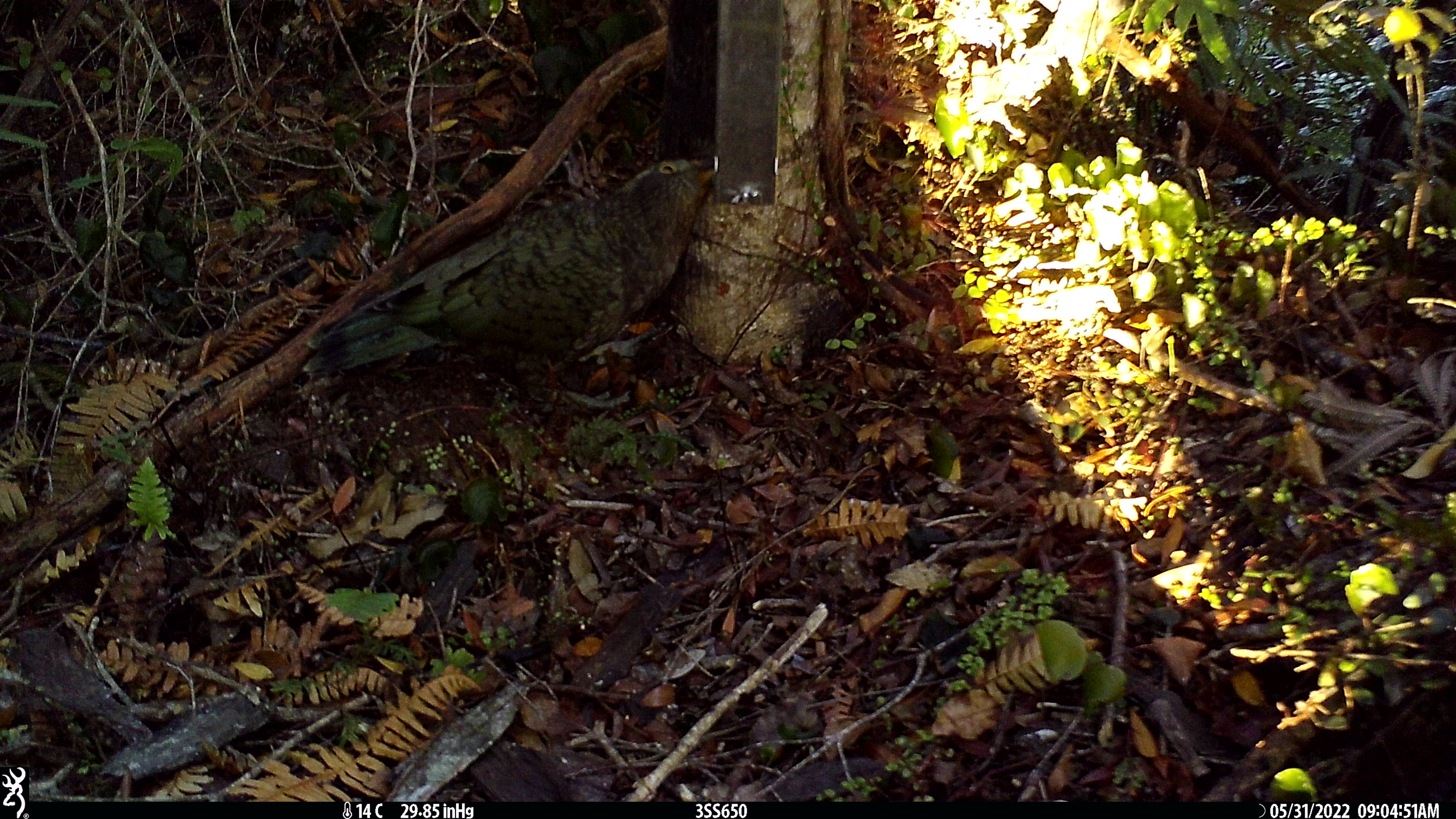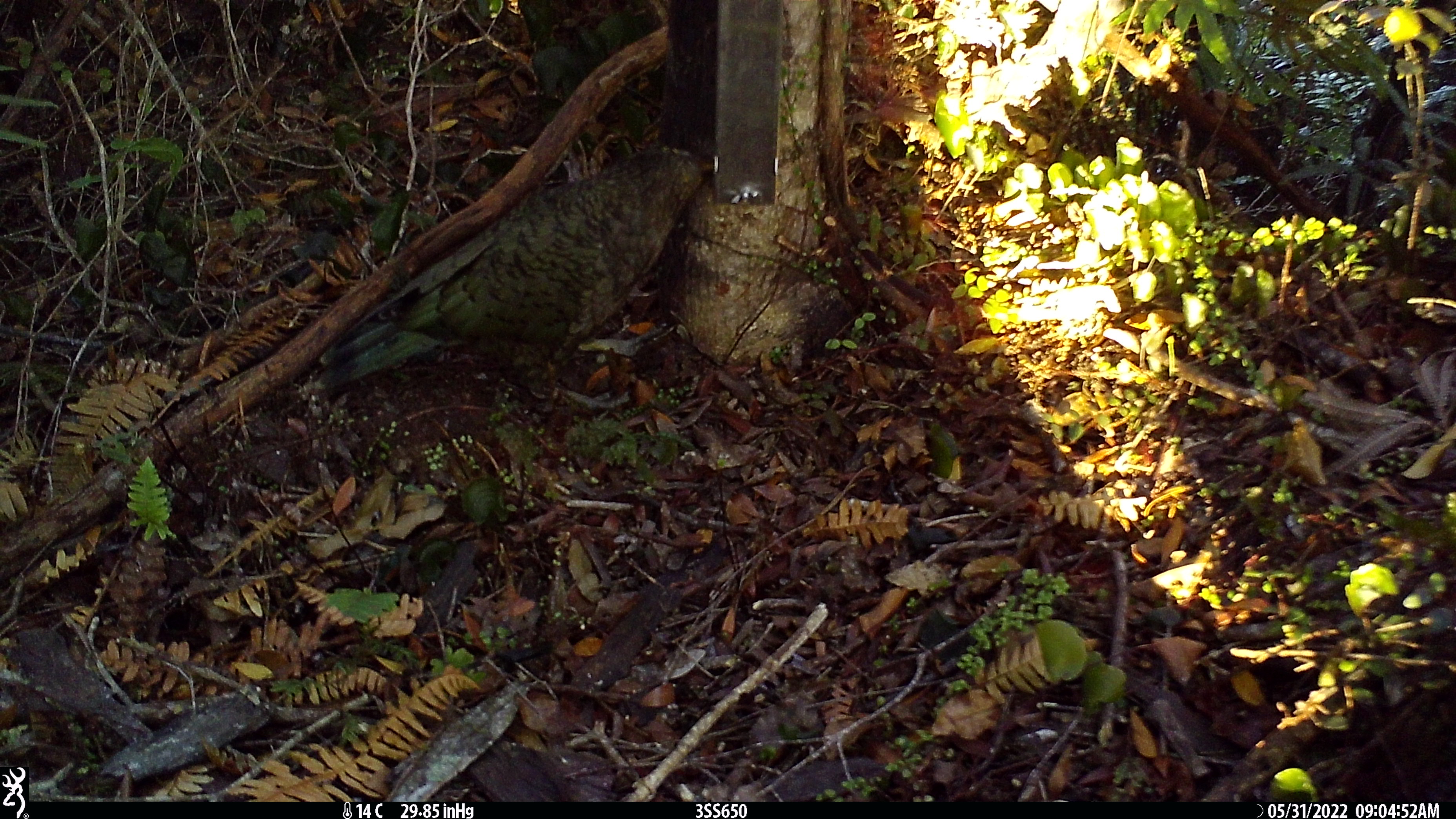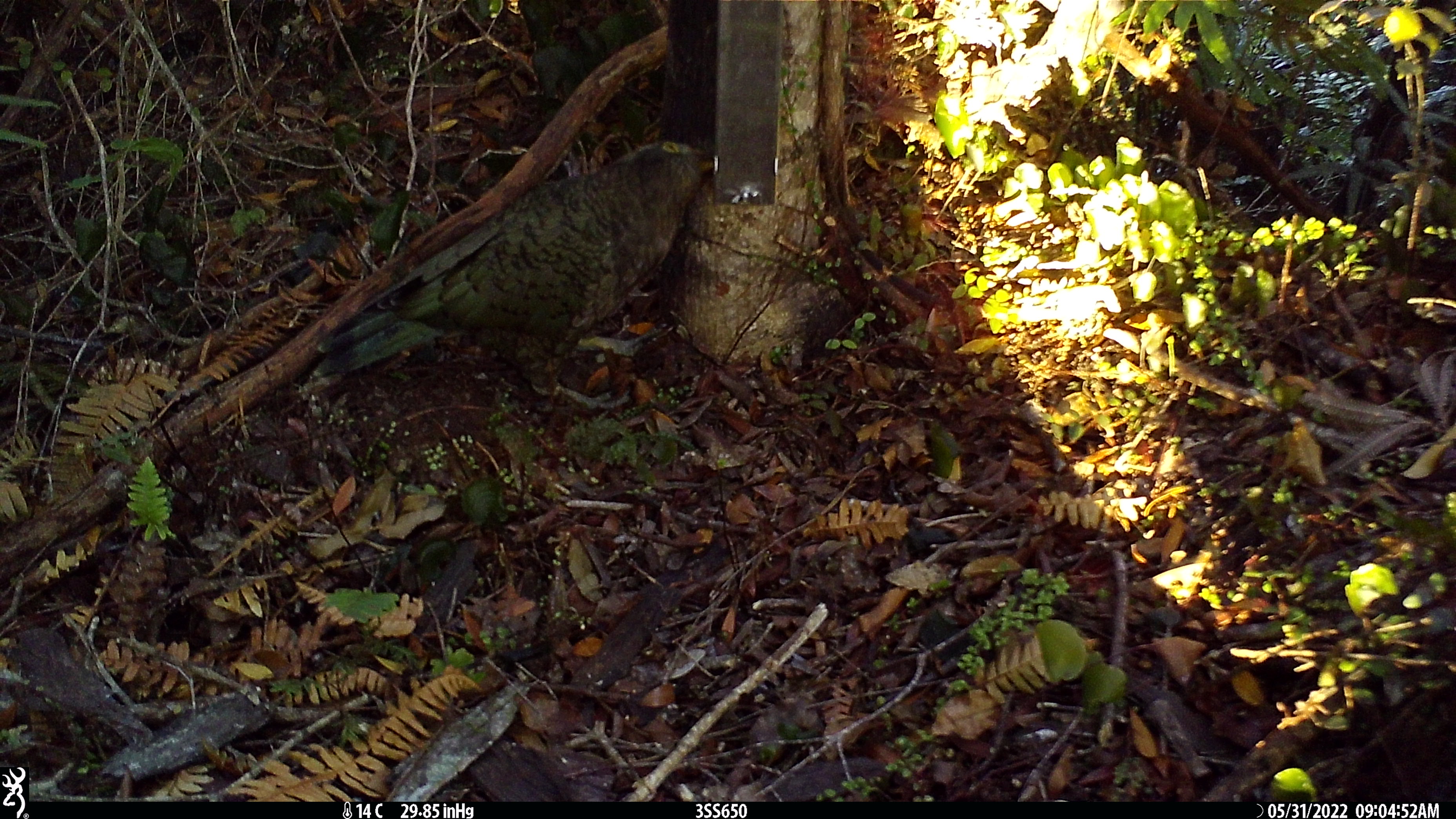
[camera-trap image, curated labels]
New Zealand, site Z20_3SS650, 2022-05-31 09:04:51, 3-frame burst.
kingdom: Animalia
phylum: Chordata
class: Aves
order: Psittaciformes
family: Strigopidae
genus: Nestor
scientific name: Nestor notabilis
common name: kea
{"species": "kea (Nestor notabilis)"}